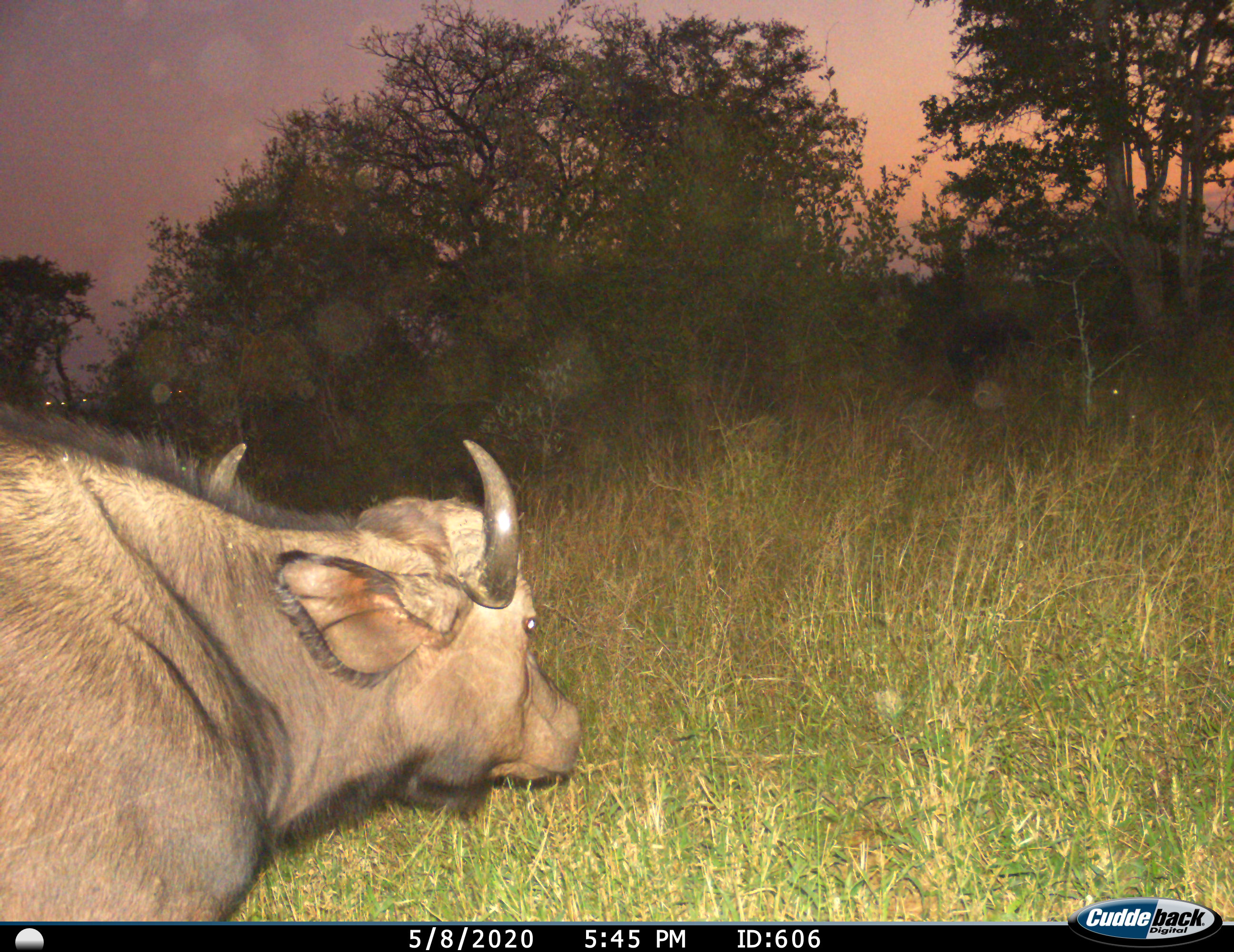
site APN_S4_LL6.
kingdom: Animalia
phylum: Chordata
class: Mammalia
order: Artiodactyla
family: Bovidae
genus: Syncerus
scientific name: Syncerus caffer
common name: african buffalo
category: buffalo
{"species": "buffalo (african buffalo) (Syncerus caffer)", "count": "1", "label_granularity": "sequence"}